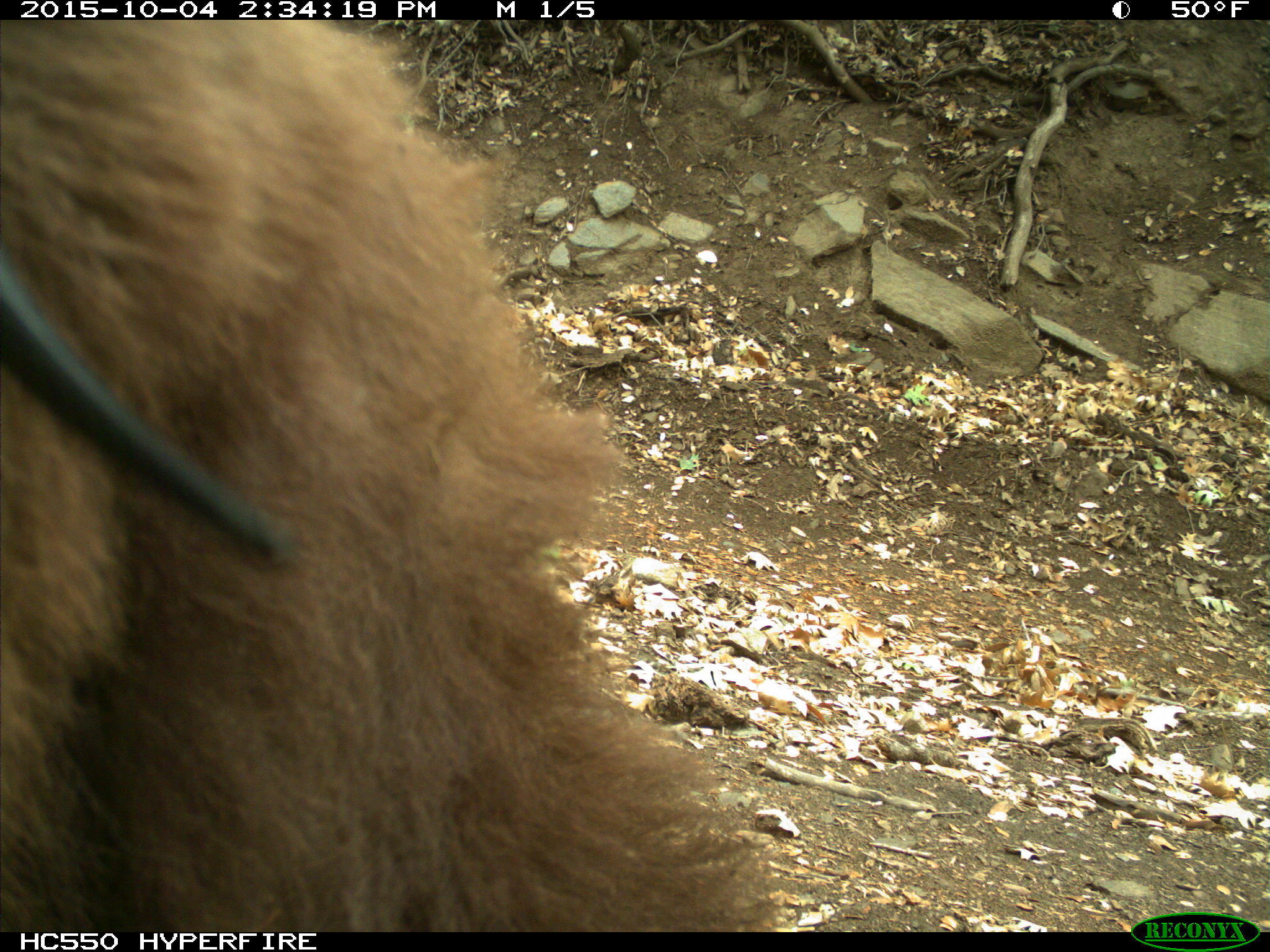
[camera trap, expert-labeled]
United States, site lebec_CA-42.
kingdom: Animalia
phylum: Chordata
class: Mammalia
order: Carnivora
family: Ursidae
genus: Ursus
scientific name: Ursus americanus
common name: american black bear